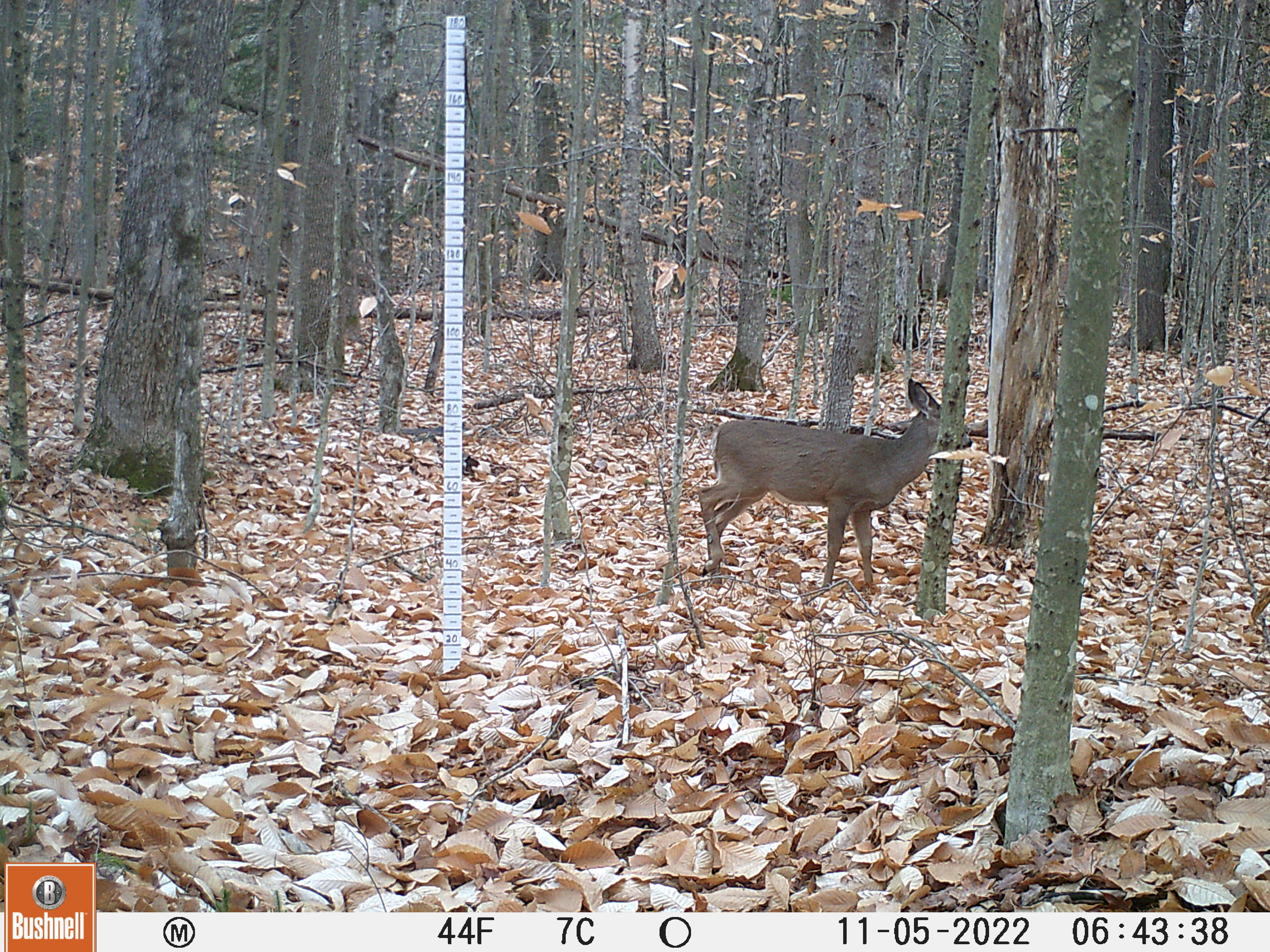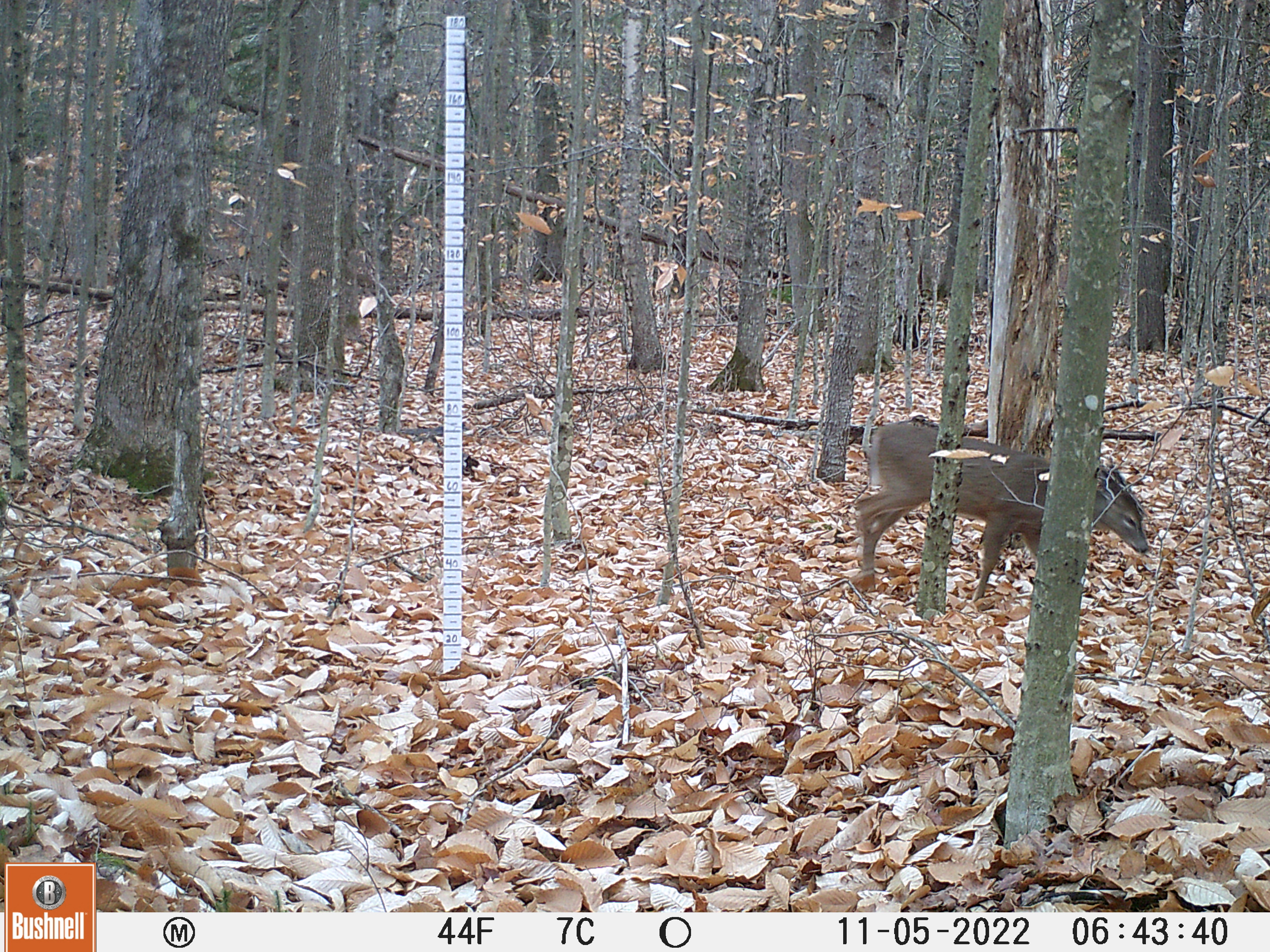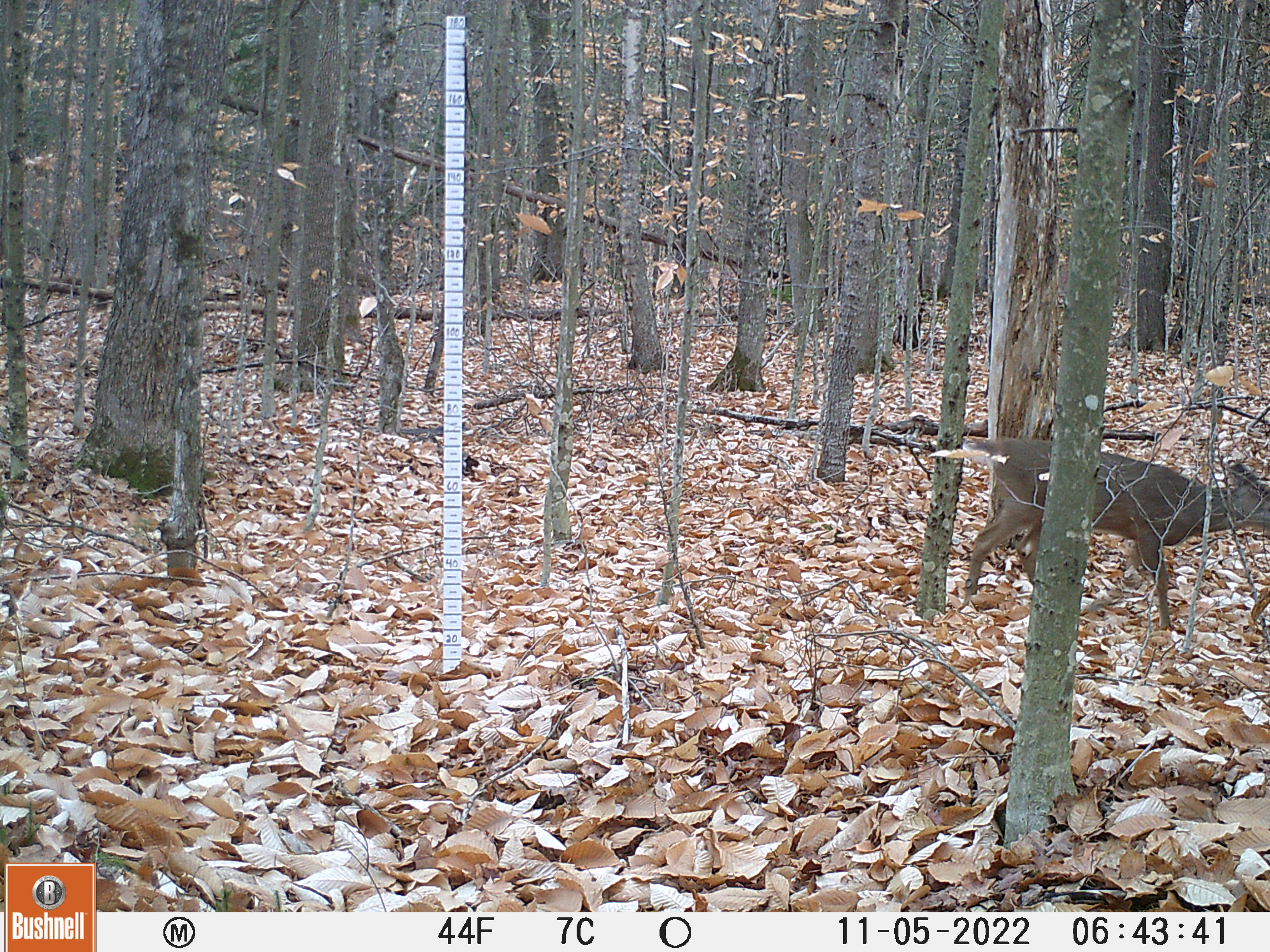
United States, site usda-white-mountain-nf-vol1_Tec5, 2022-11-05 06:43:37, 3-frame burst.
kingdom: Animalia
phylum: Chordata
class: Mammalia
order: Artiodactyla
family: Cervidae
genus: Odocoileus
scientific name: Odocoileus virginianus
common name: white-tailed deer